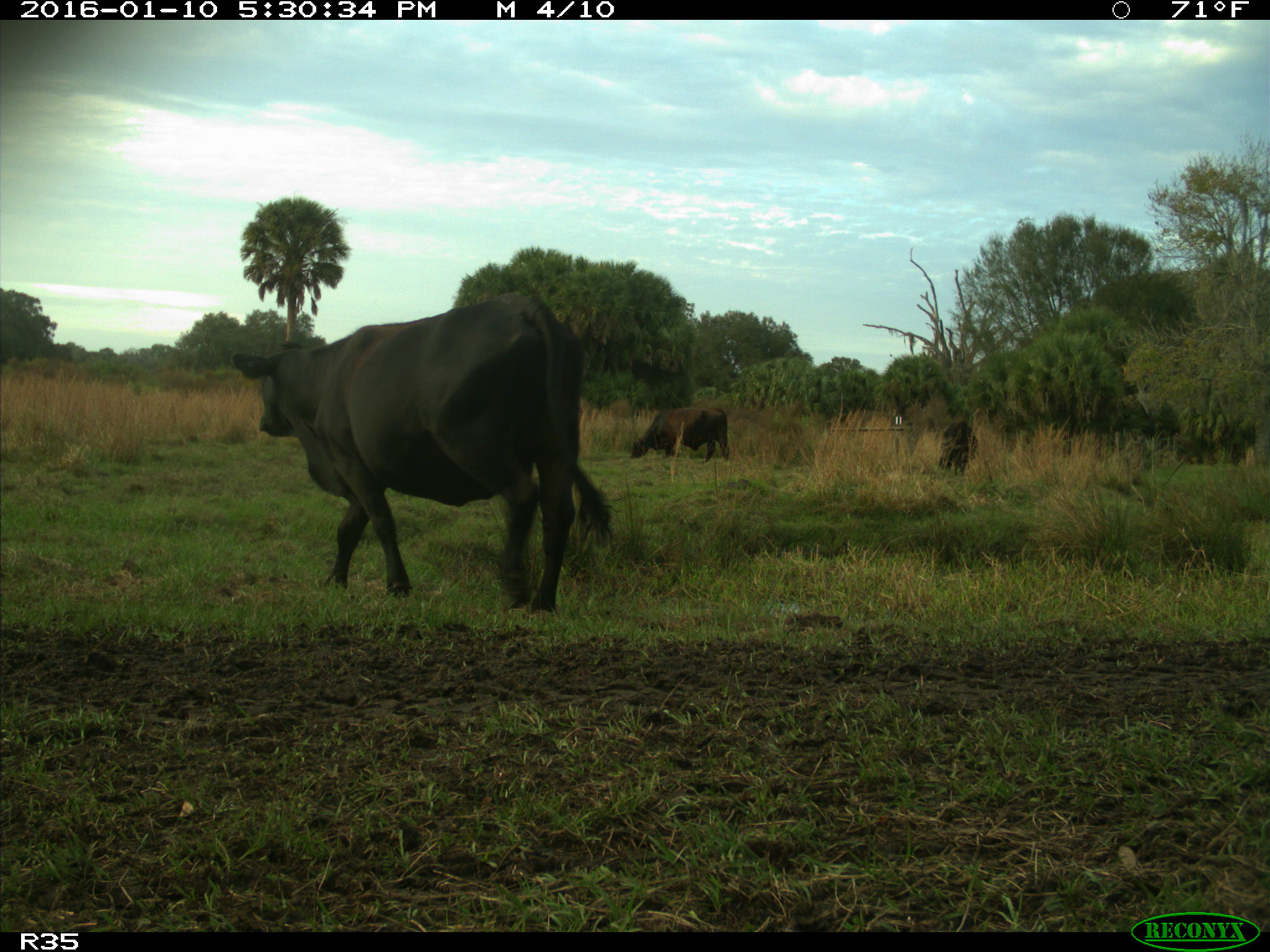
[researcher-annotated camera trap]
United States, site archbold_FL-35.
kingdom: Animalia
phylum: Chordata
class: Mammalia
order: Artiodactyla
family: Bovidae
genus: Bos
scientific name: Bos taurus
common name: domestic cow